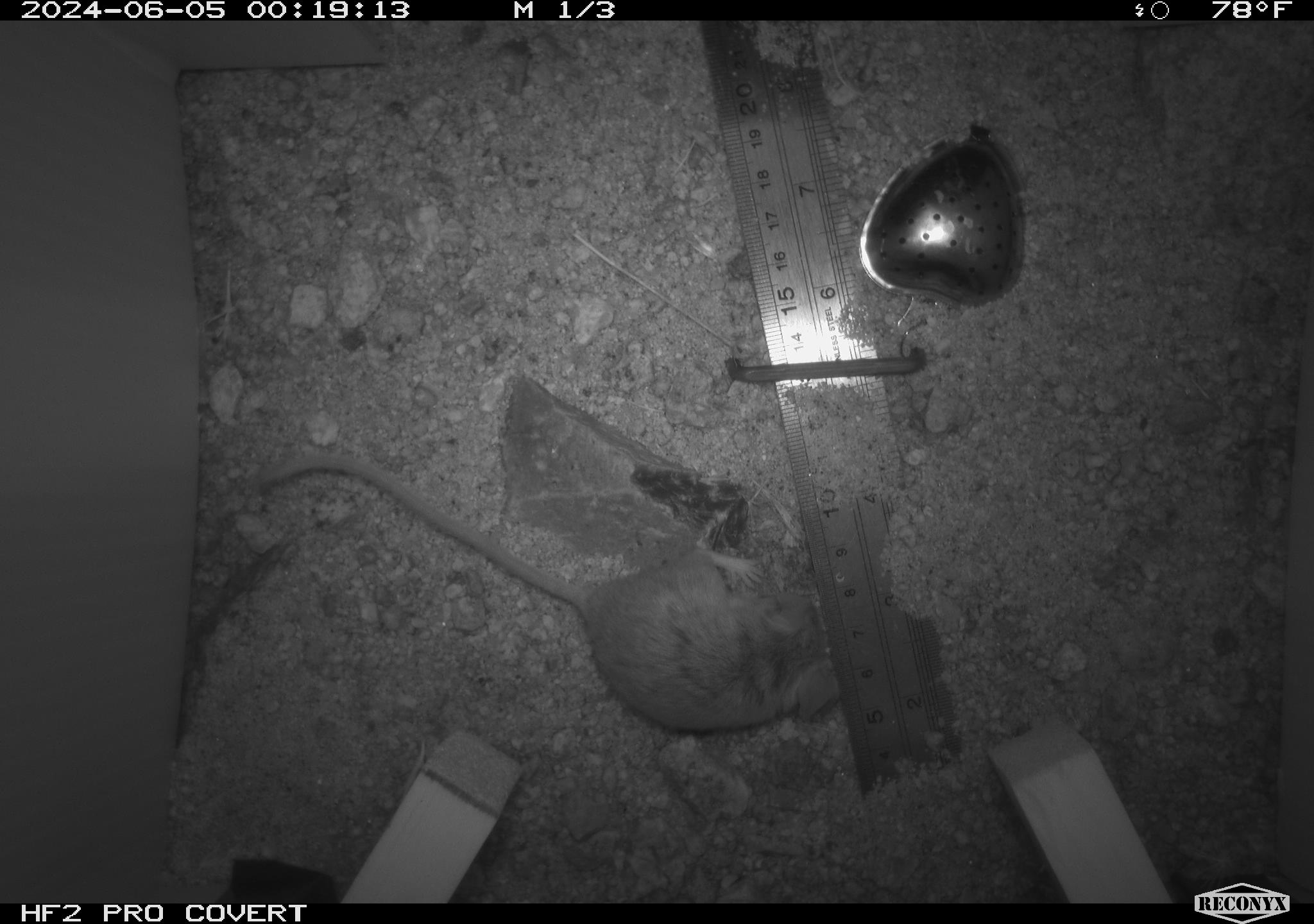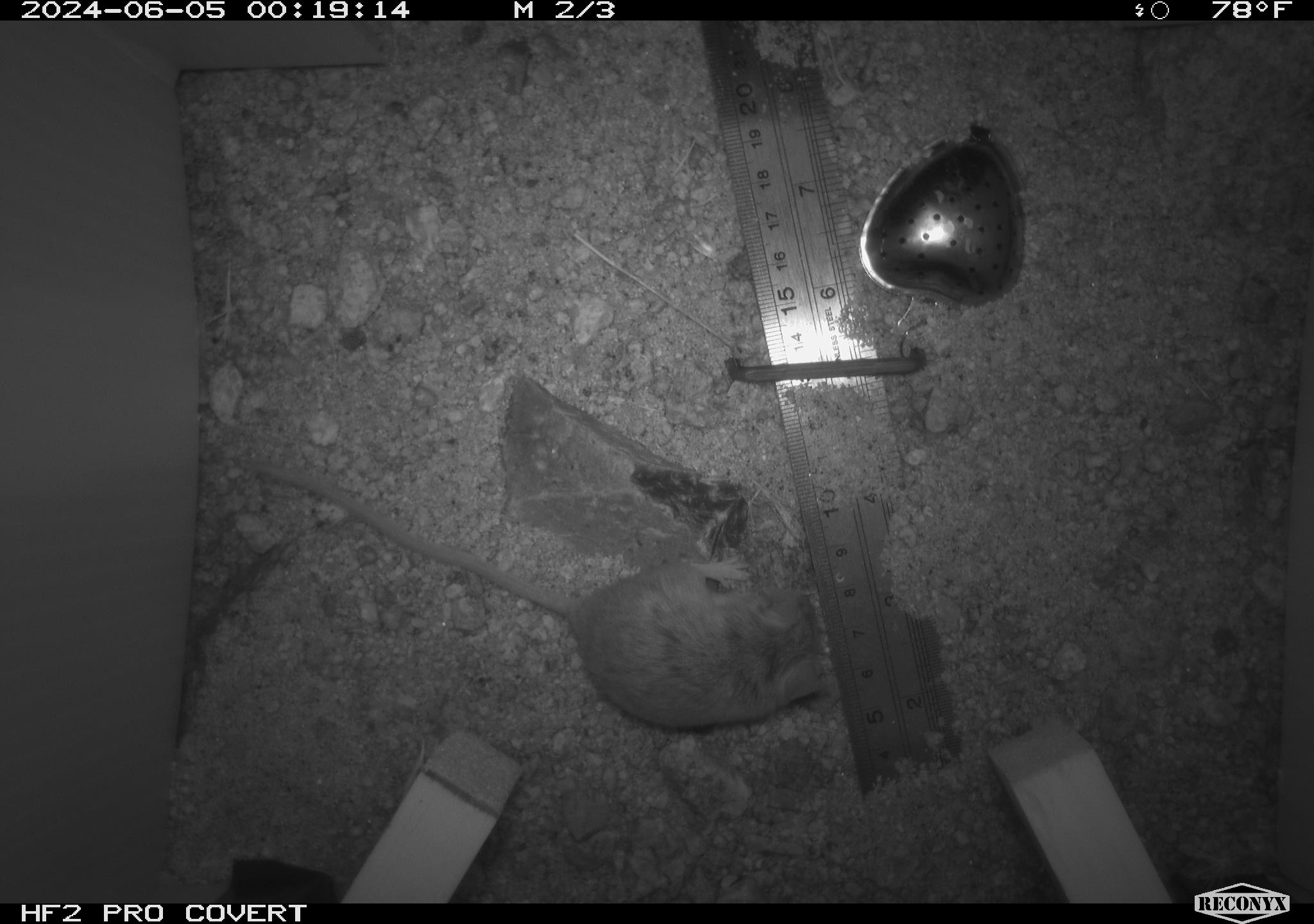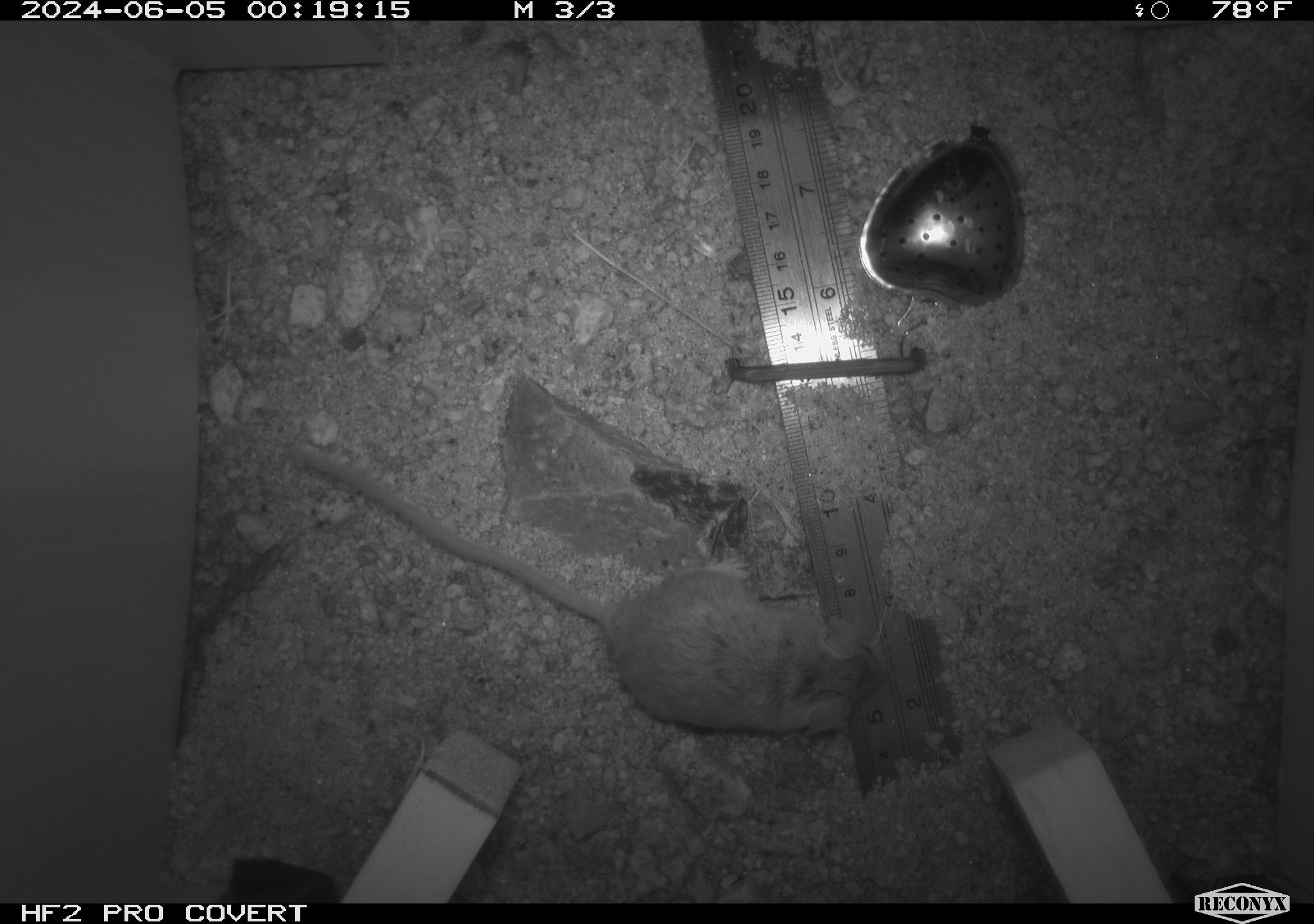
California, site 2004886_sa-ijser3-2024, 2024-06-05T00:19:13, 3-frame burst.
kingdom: Animalia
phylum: Chordata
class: Mammalia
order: Rodentia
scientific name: Rodentia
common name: mouse species